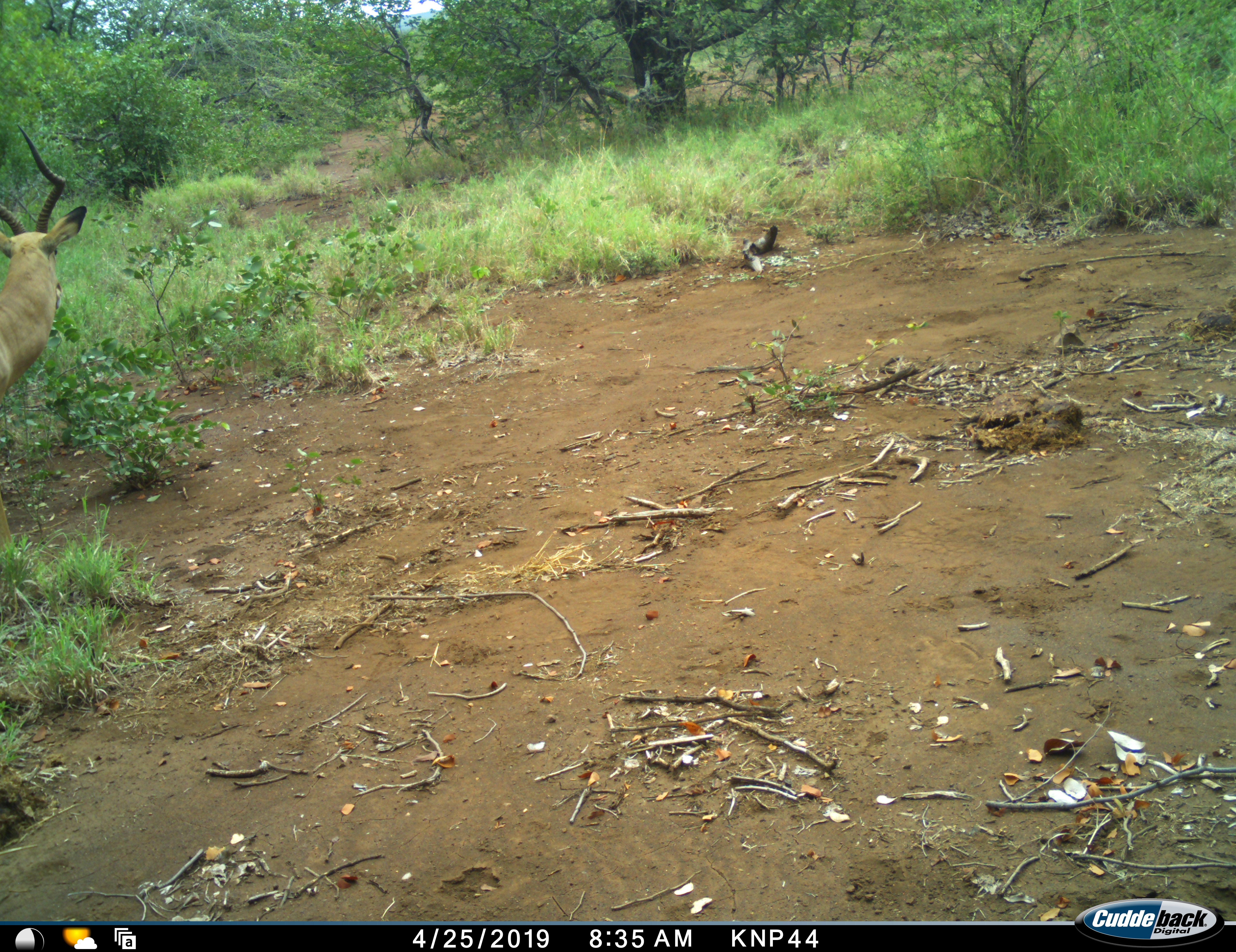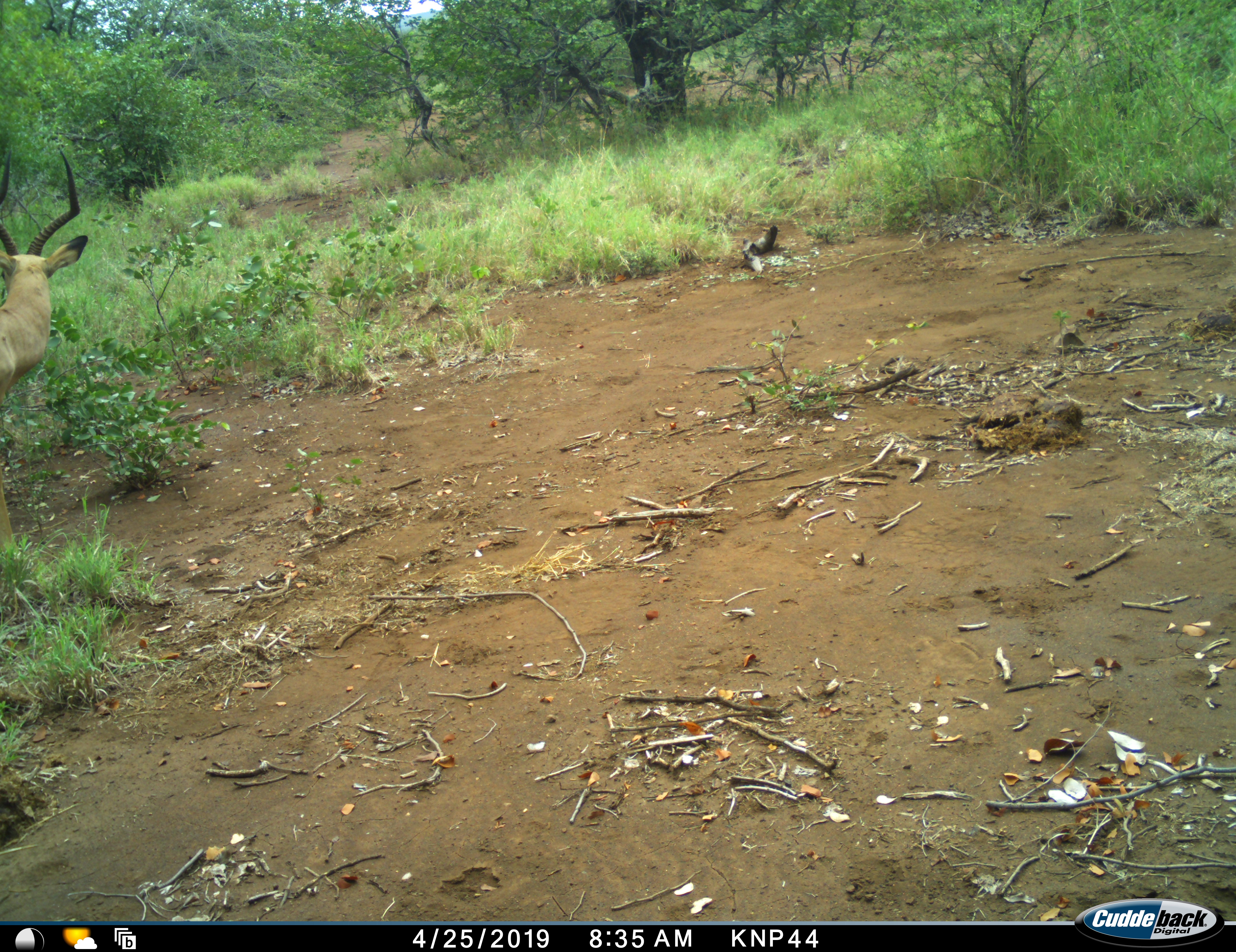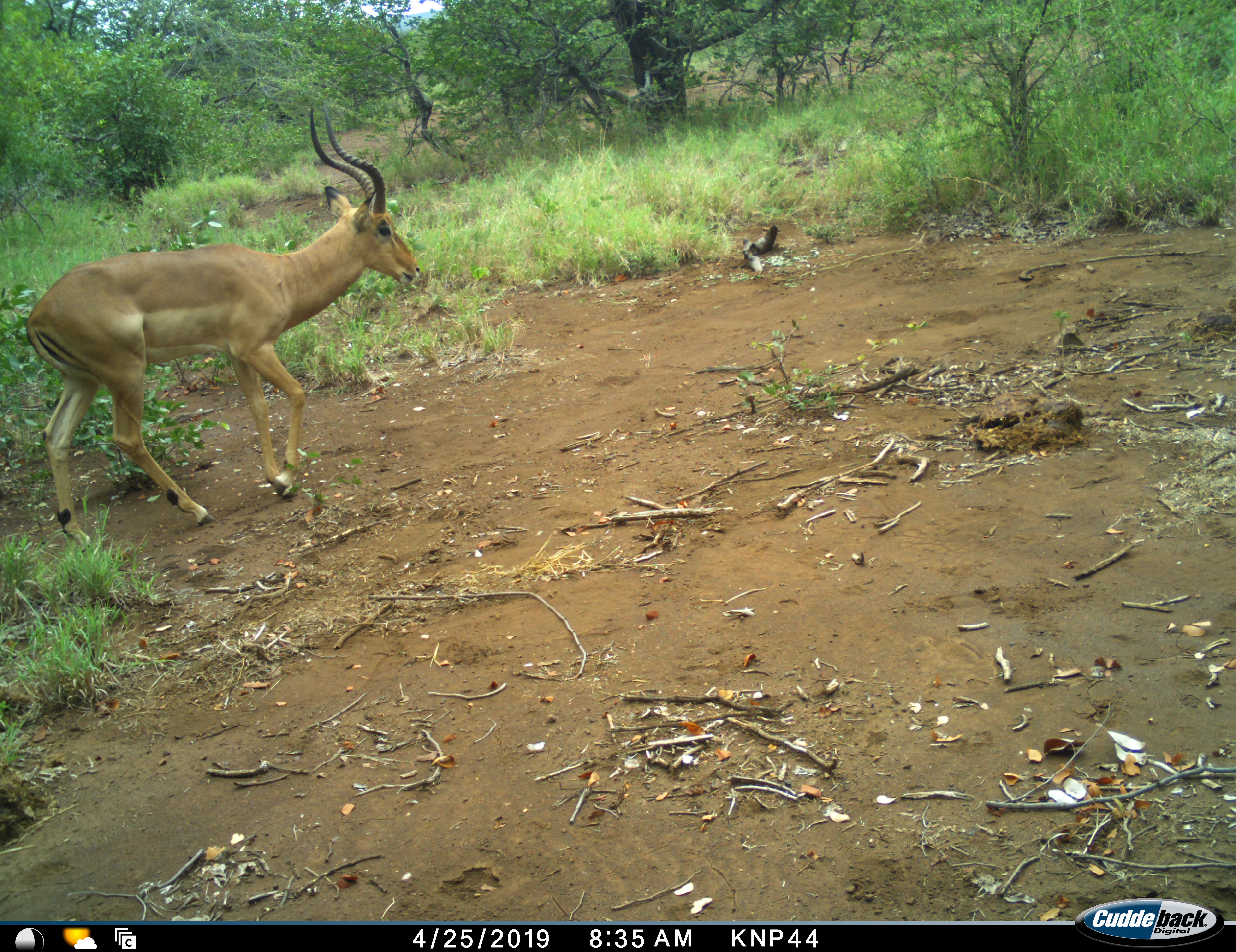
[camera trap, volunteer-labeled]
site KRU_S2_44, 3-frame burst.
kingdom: Animalia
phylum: Chordata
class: Mammalia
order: Artiodactyla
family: Bovidae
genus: Aepyceros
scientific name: Aepyceros melampus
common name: impala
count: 1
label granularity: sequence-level